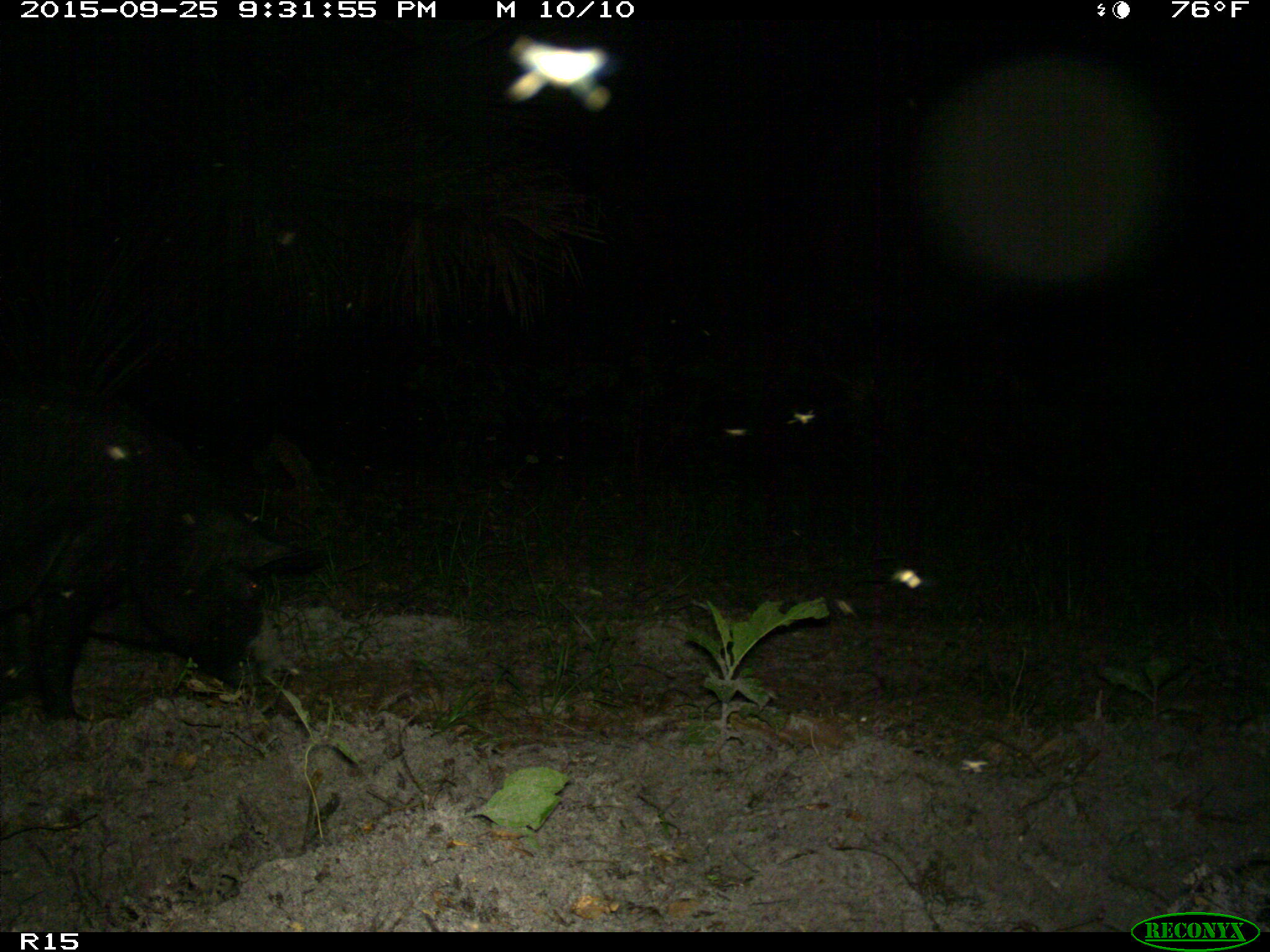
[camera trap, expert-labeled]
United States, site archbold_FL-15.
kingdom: Animalia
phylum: Chordata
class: Mammalia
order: Artiodactyla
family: Suidae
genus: Sus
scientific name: Sus scrofa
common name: wild boar